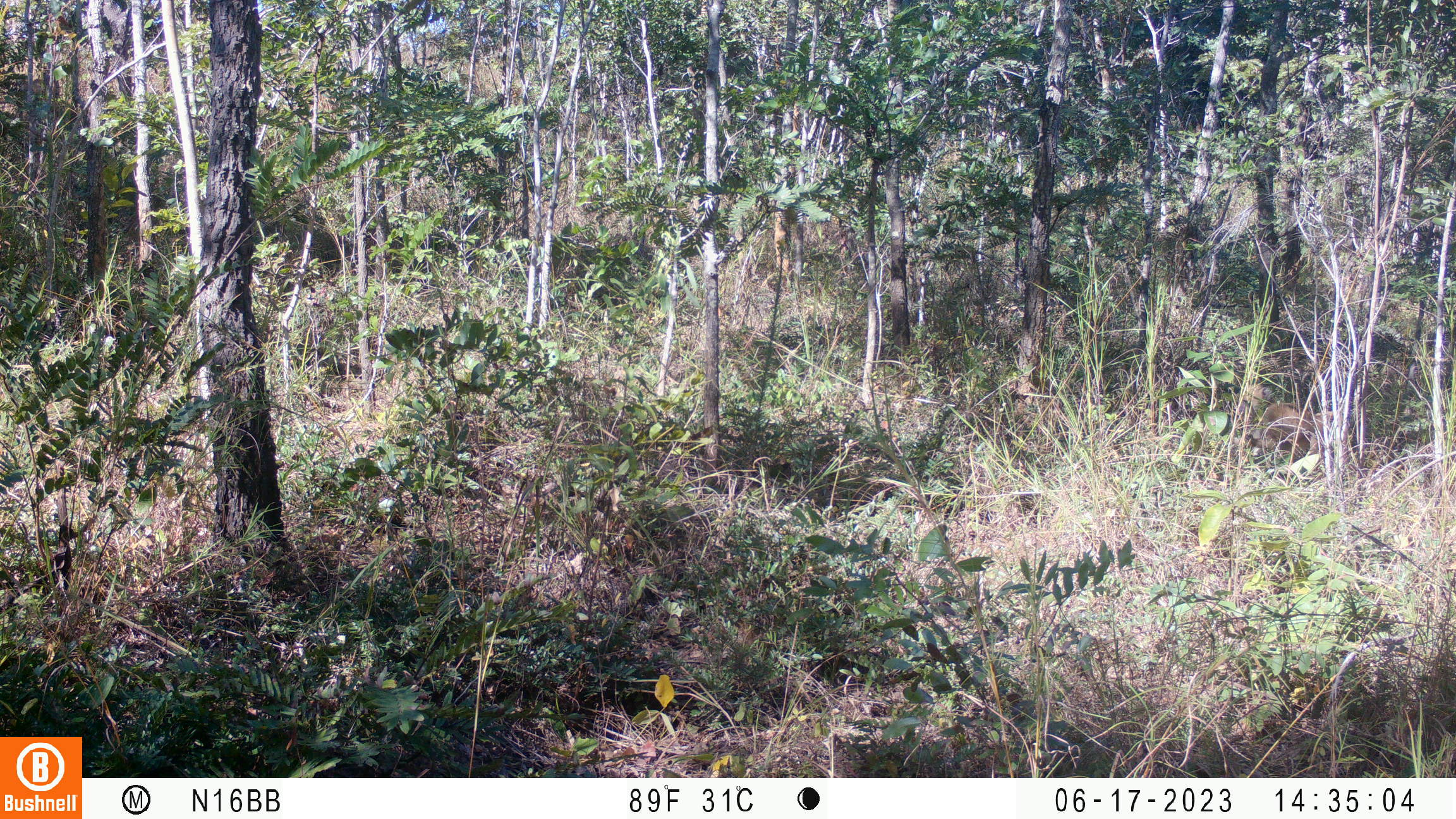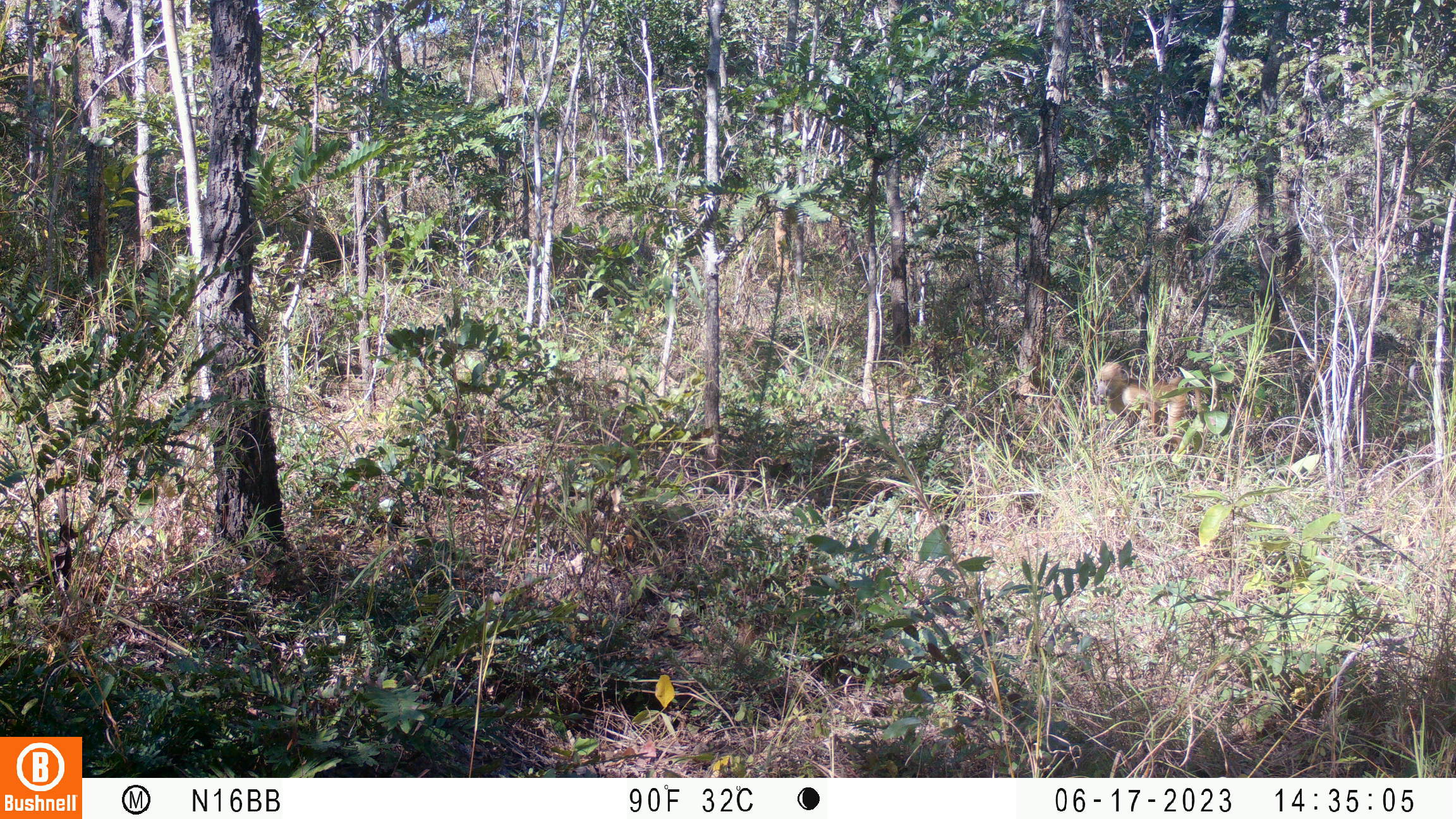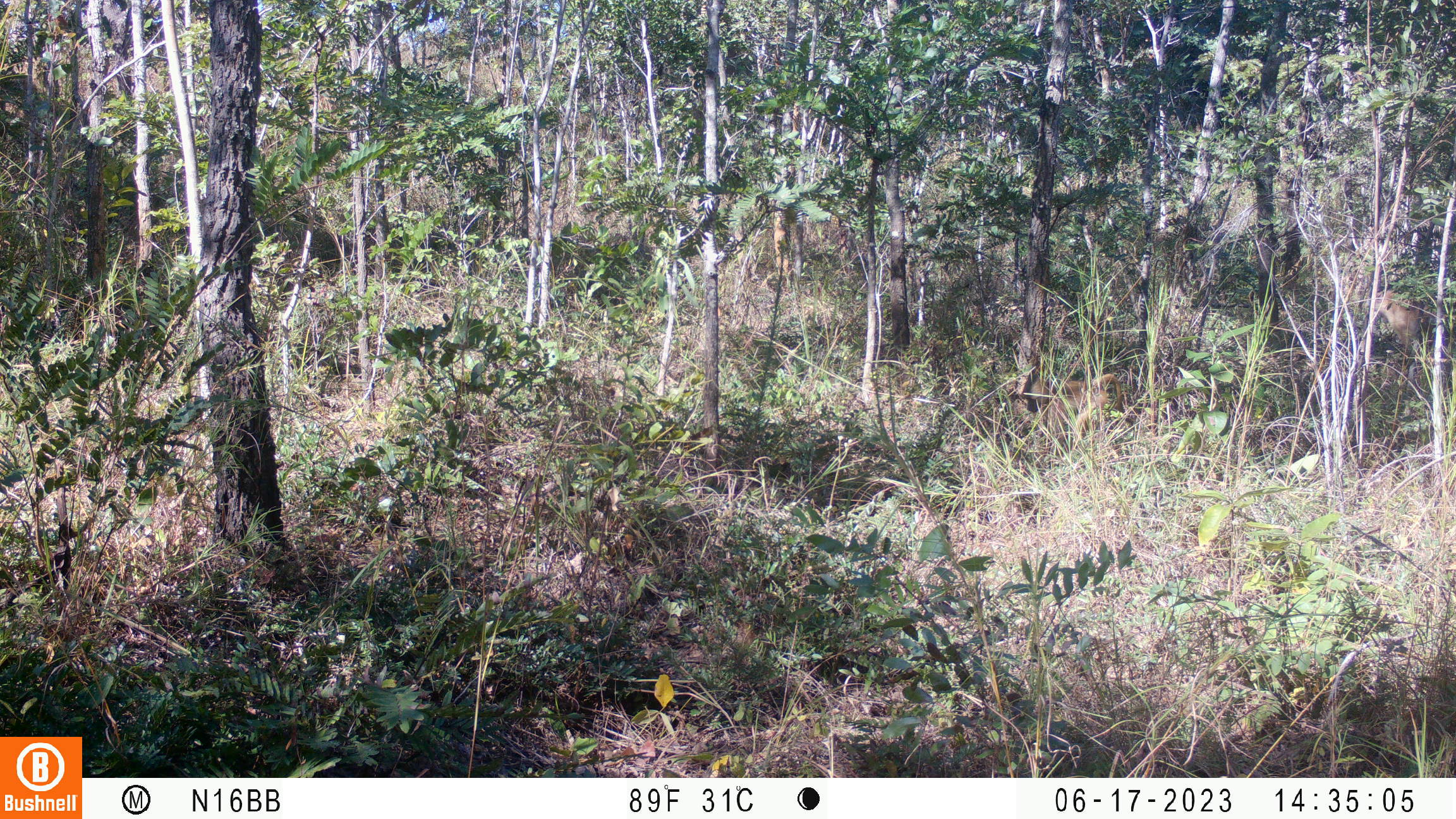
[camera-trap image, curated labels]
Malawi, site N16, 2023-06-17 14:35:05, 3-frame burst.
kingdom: Animalia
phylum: Chordata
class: Mammalia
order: Primates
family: Cercopithecidae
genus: Papio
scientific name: Papio cynocephalus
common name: yellow baboon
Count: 1.